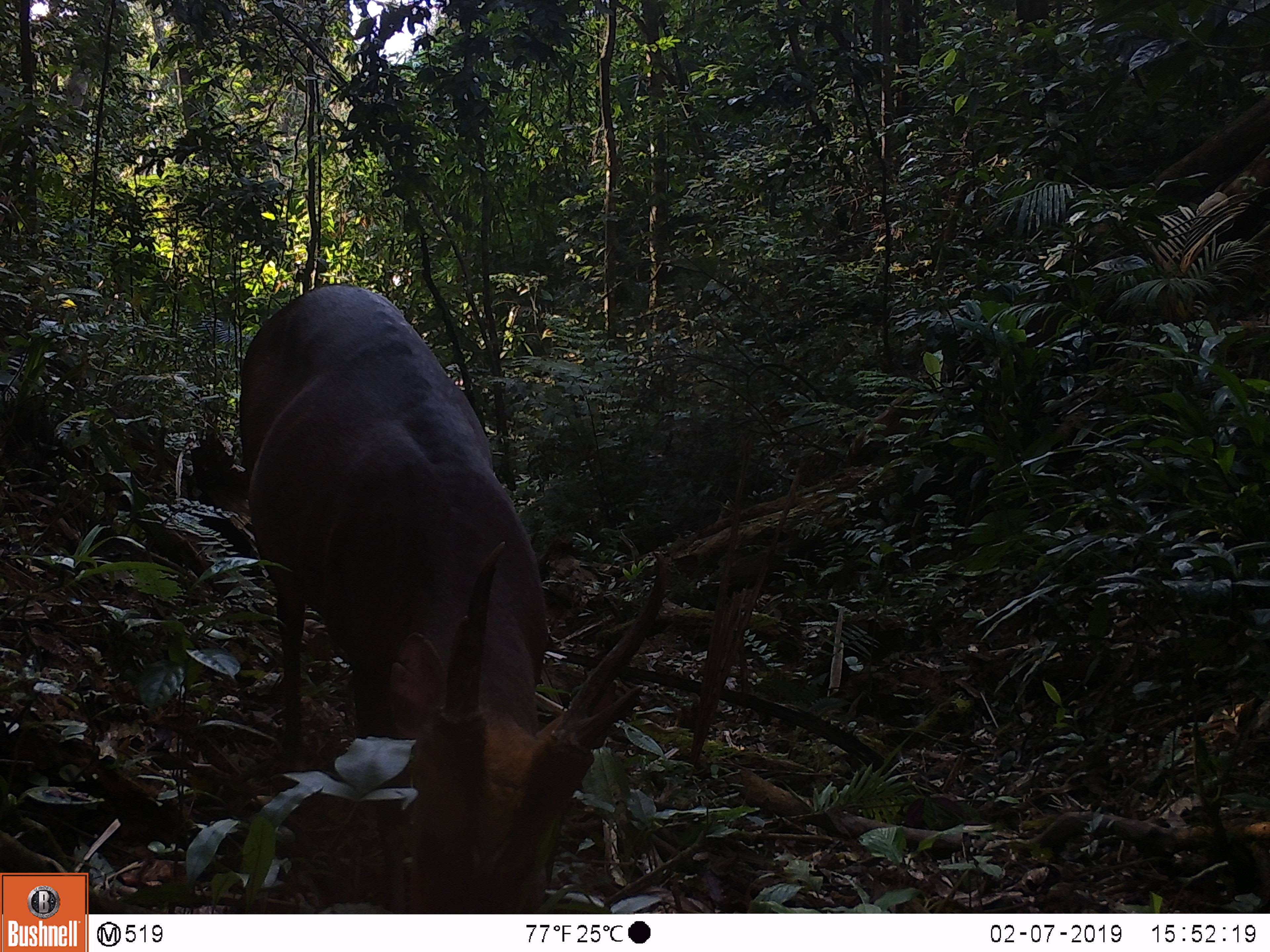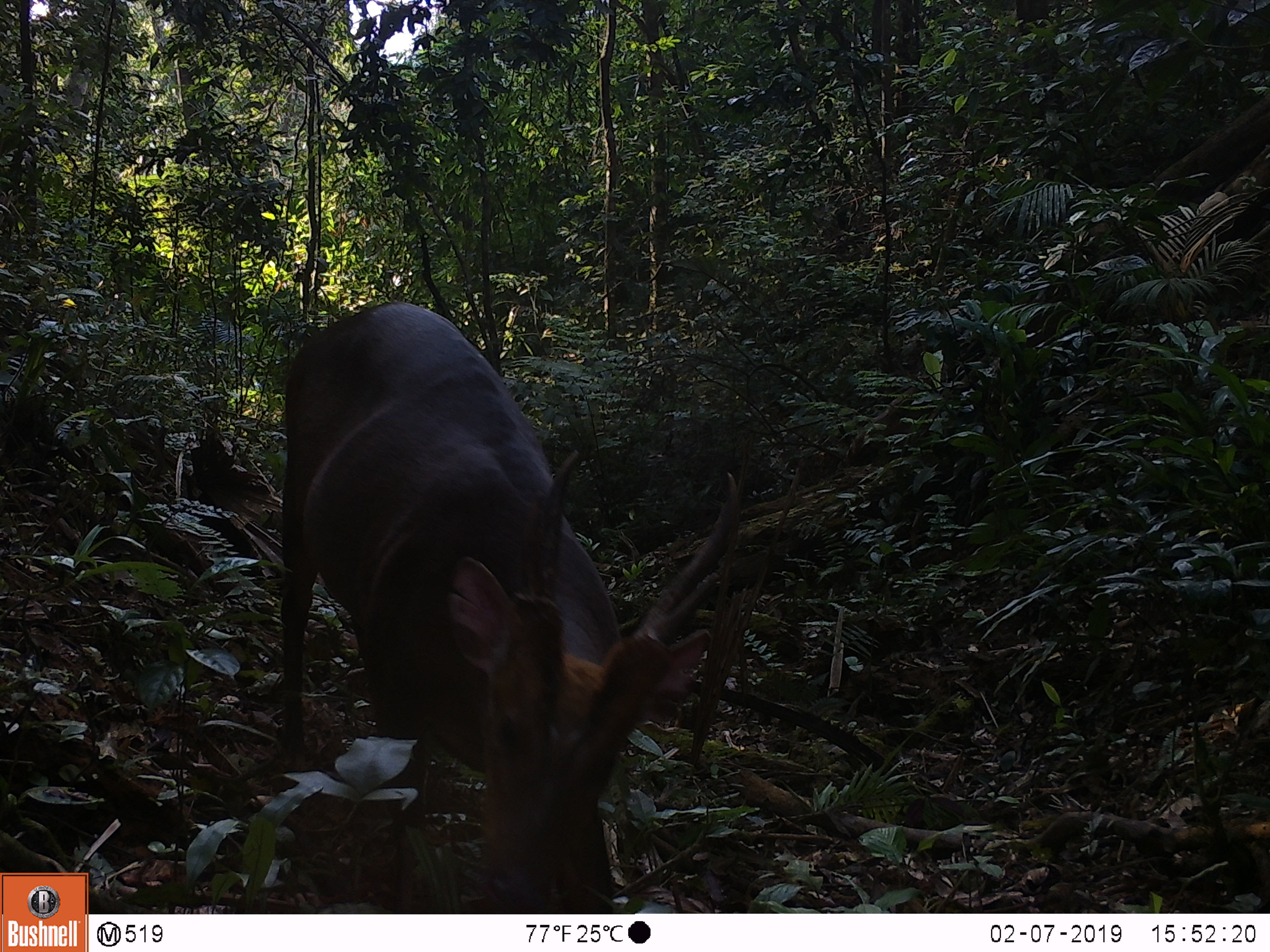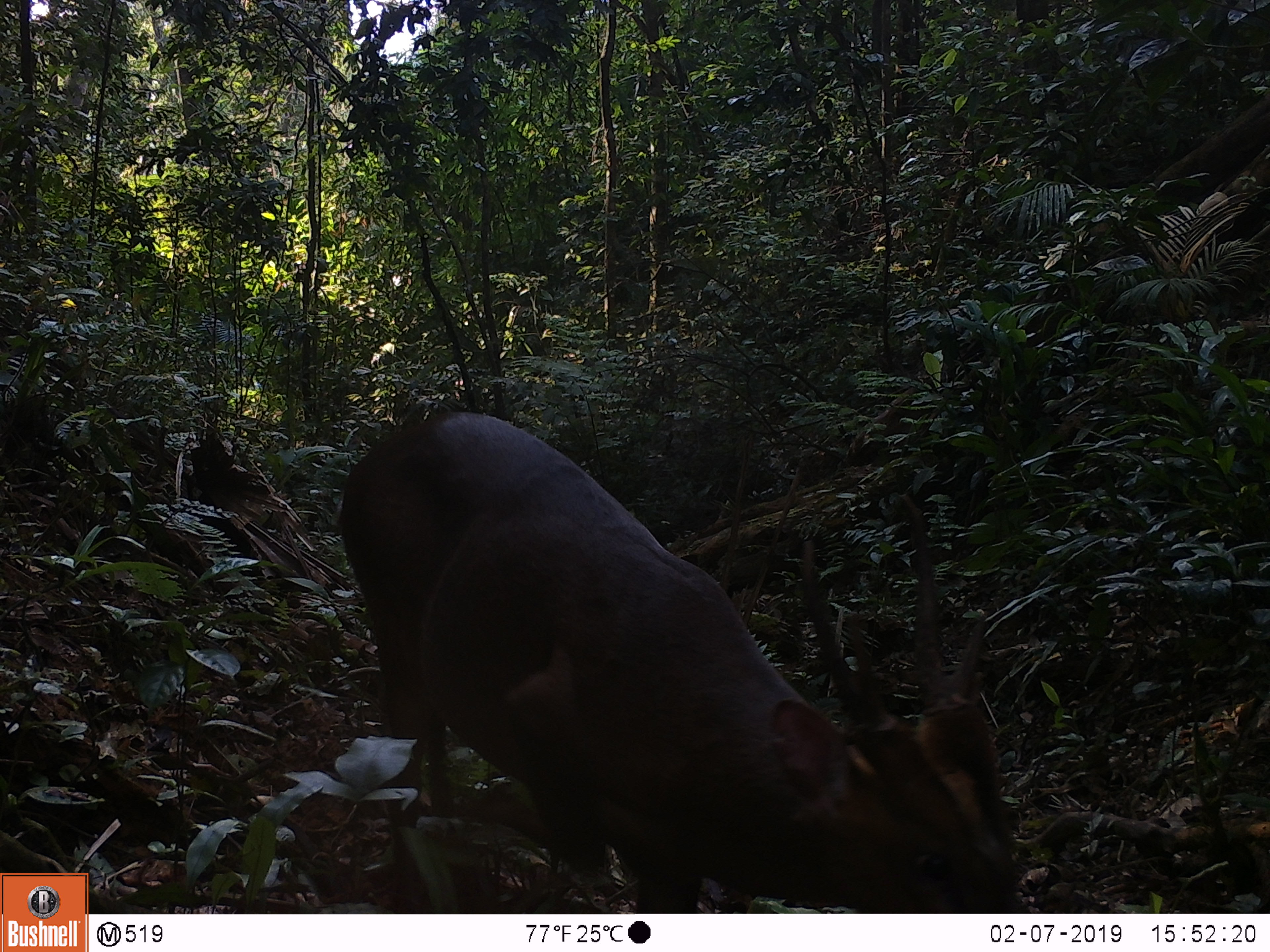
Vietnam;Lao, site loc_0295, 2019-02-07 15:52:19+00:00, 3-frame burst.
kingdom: Animalia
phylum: Chordata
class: Mammalia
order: Artiodactyla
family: Cervidae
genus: Muntiacus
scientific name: Muntiacus vuquangensis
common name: large-antlered muntjac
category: large antlered muntjac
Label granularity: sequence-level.